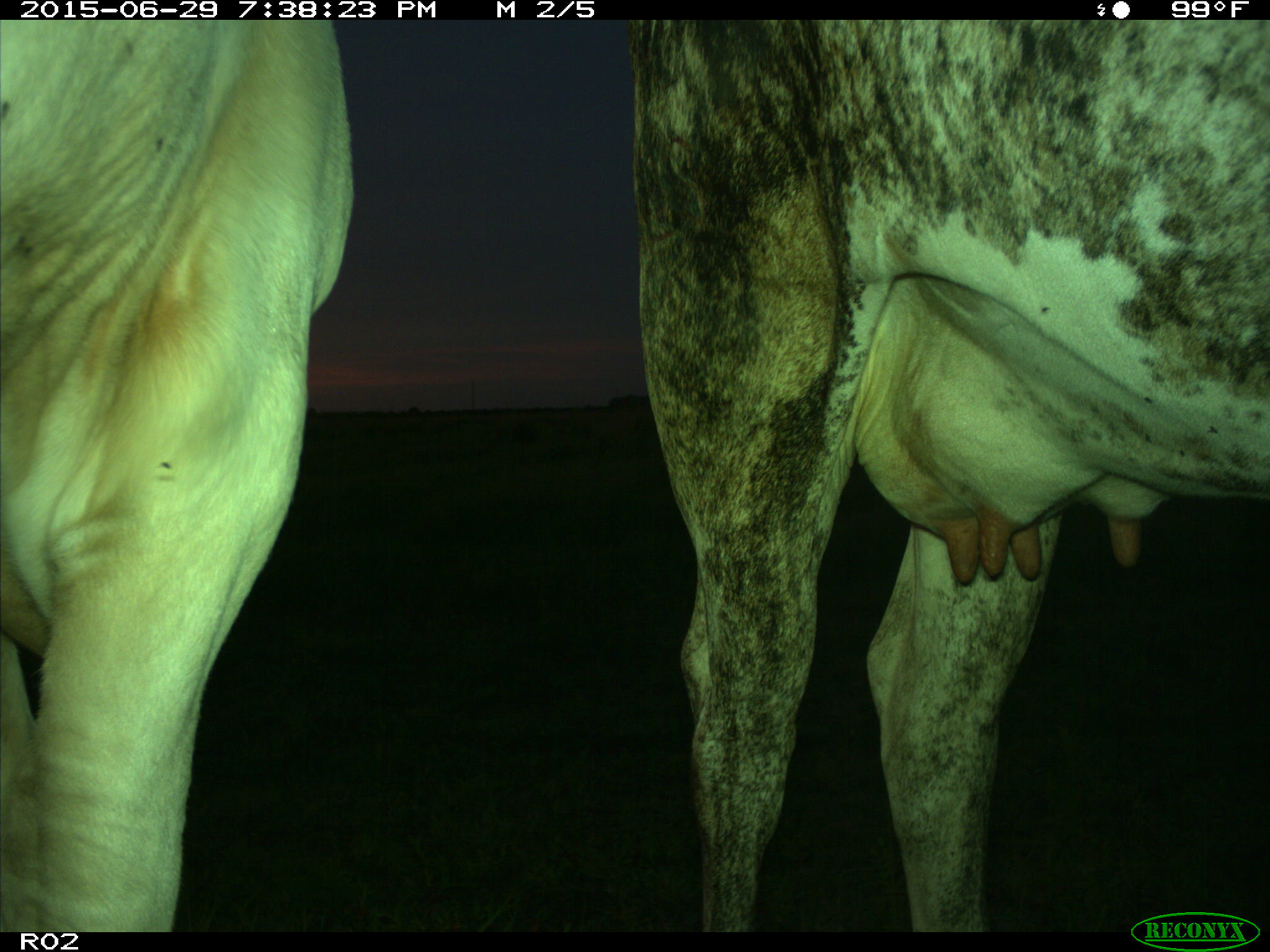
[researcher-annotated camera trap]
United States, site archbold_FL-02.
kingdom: Animalia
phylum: Chordata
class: Mammalia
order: Artiodactyla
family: Bovidae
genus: Bos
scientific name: Bos taurus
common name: domestic cow